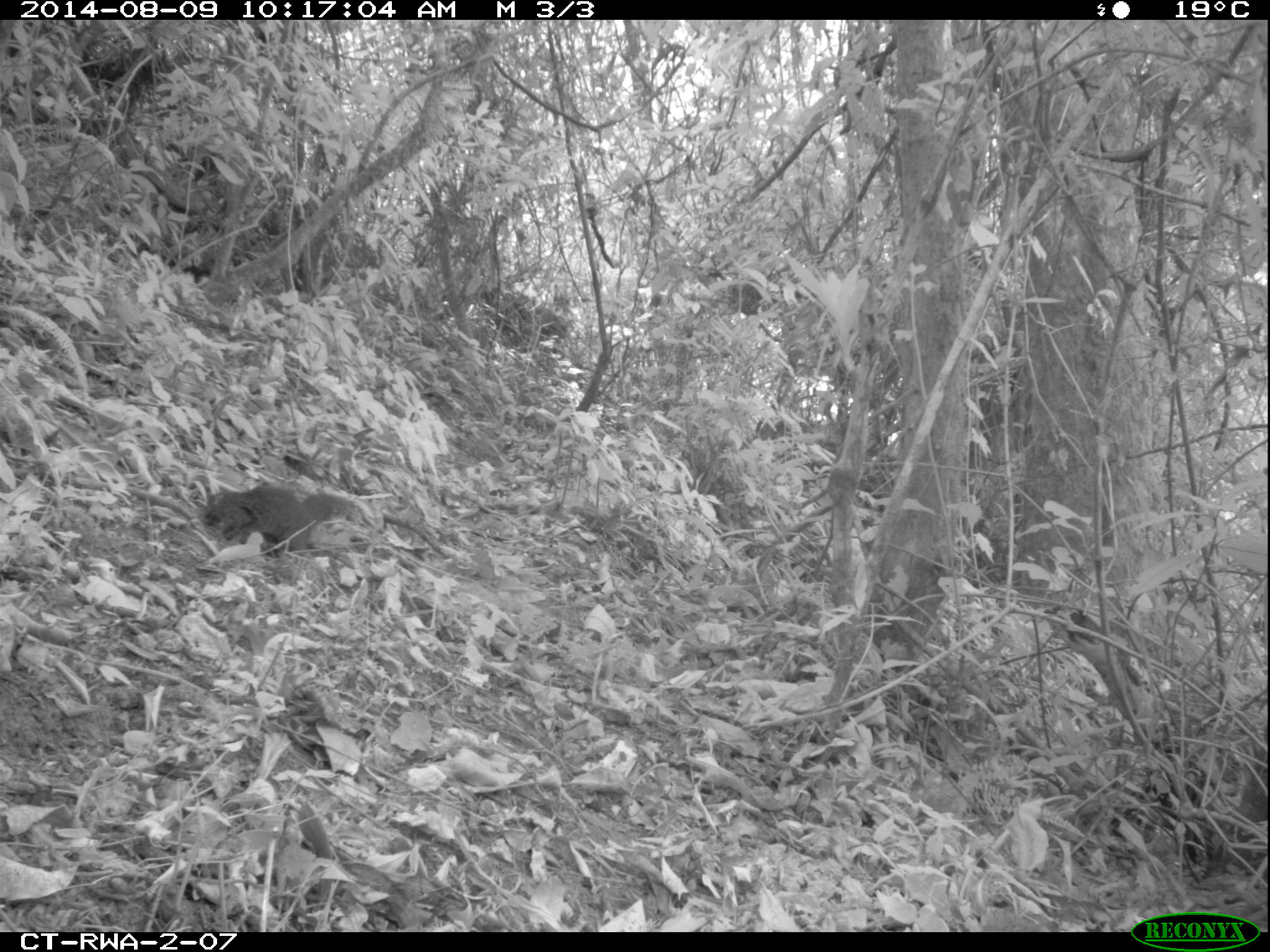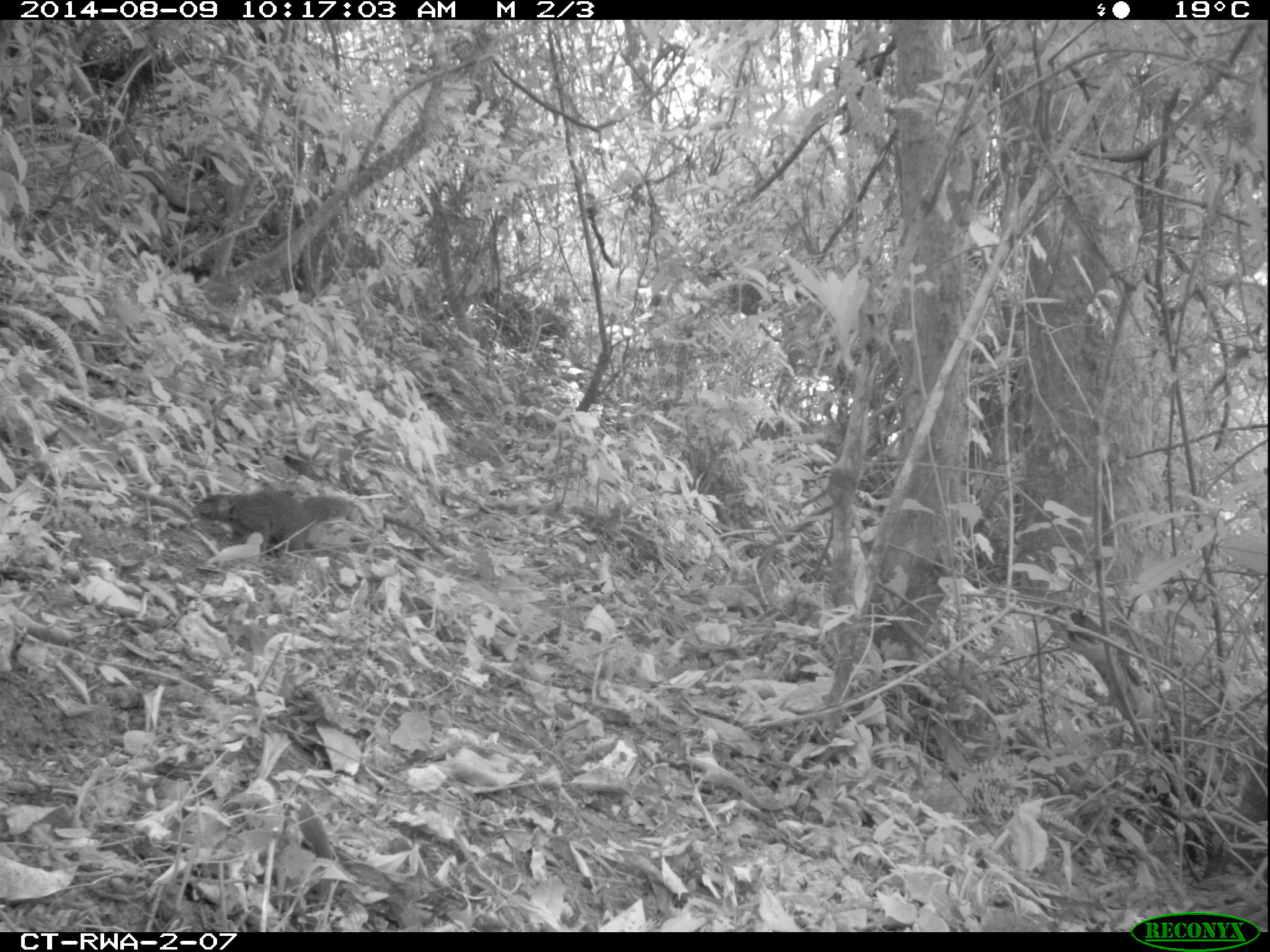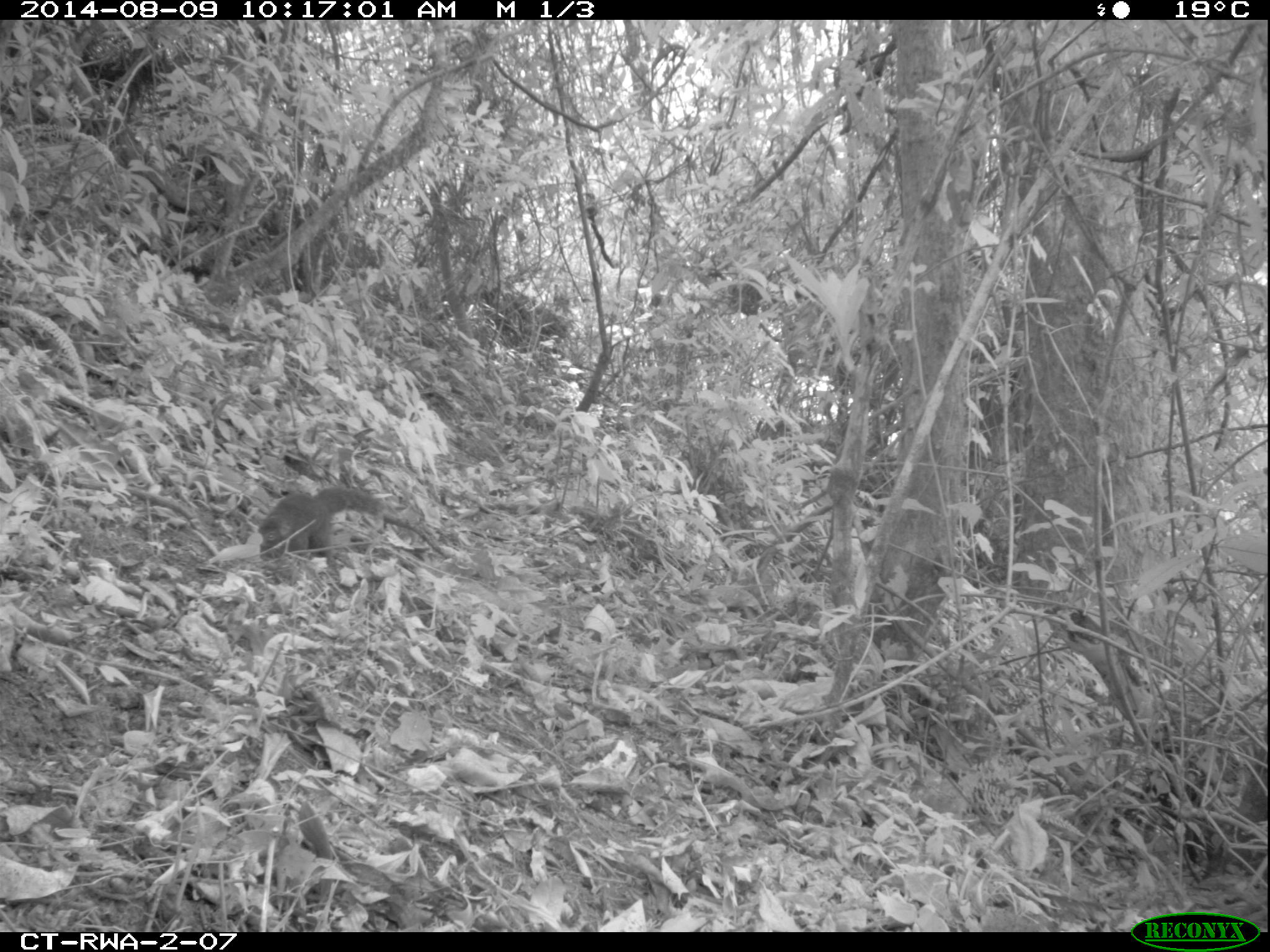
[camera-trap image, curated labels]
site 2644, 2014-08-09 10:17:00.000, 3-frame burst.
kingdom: Animalia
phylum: Chordata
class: Mammalia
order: Rodentia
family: Sciuridae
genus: Funisciurus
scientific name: Funisciurus carruthersi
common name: carruther's mountain squirrel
Funisciurus carruthersi (carruther's mountain squirrel), count 1.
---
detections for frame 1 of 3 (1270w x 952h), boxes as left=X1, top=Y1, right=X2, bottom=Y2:
funisciurus carruthersi: left=198, top=481, right=360, bottom=552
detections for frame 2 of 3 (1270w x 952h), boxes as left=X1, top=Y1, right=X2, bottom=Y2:
funisciurus carruthersi: left=188, top=483, right=361, bottom=559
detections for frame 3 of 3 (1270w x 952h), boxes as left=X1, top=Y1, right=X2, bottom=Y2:
funisciurus carruthersi: left=255, top=483, right=388, bottom=570